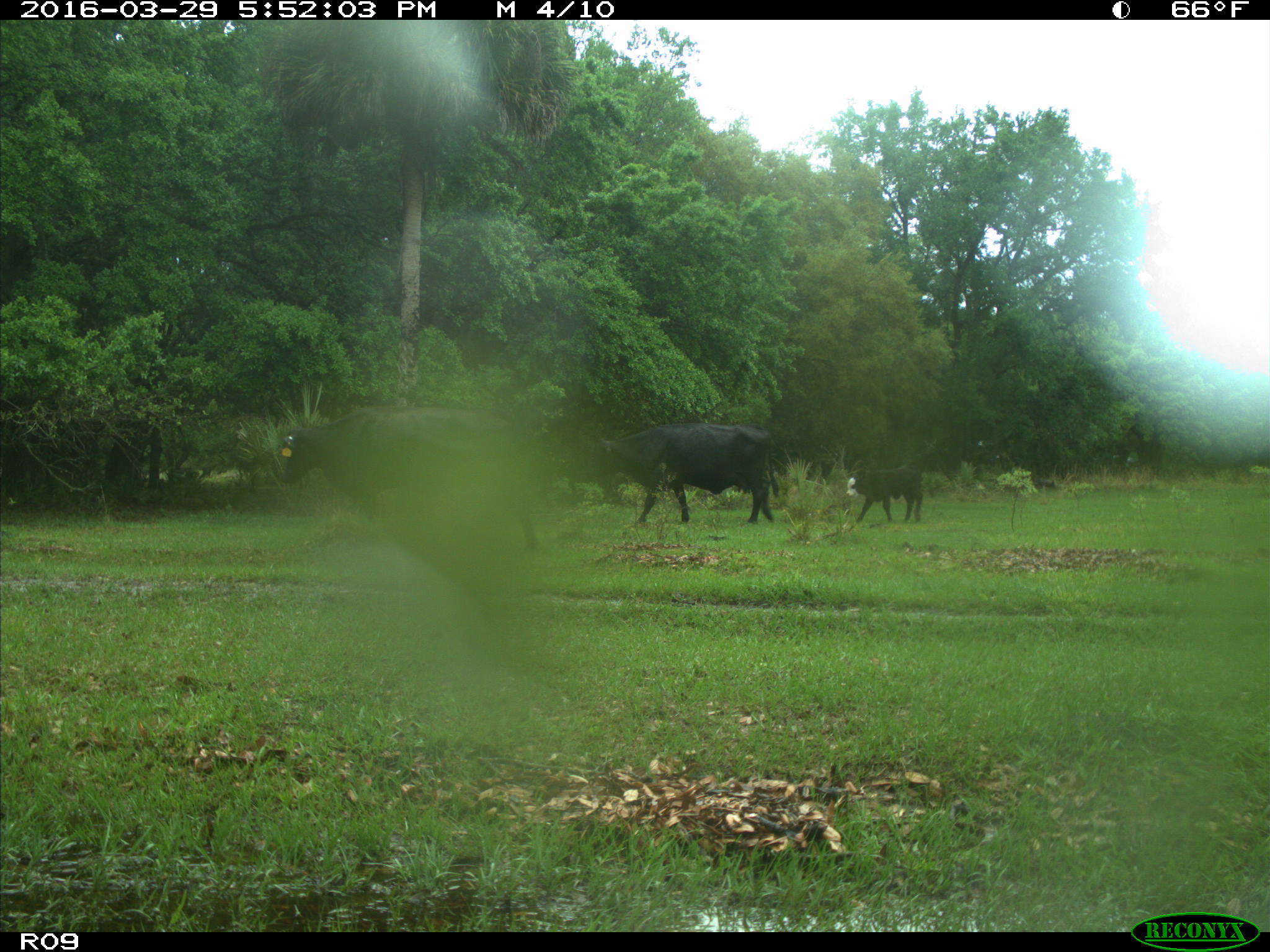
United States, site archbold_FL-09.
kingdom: Animalia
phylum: Chordata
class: Mammalia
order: Artiodactyla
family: Bovidae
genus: Bos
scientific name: Bos taurus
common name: domestic cow